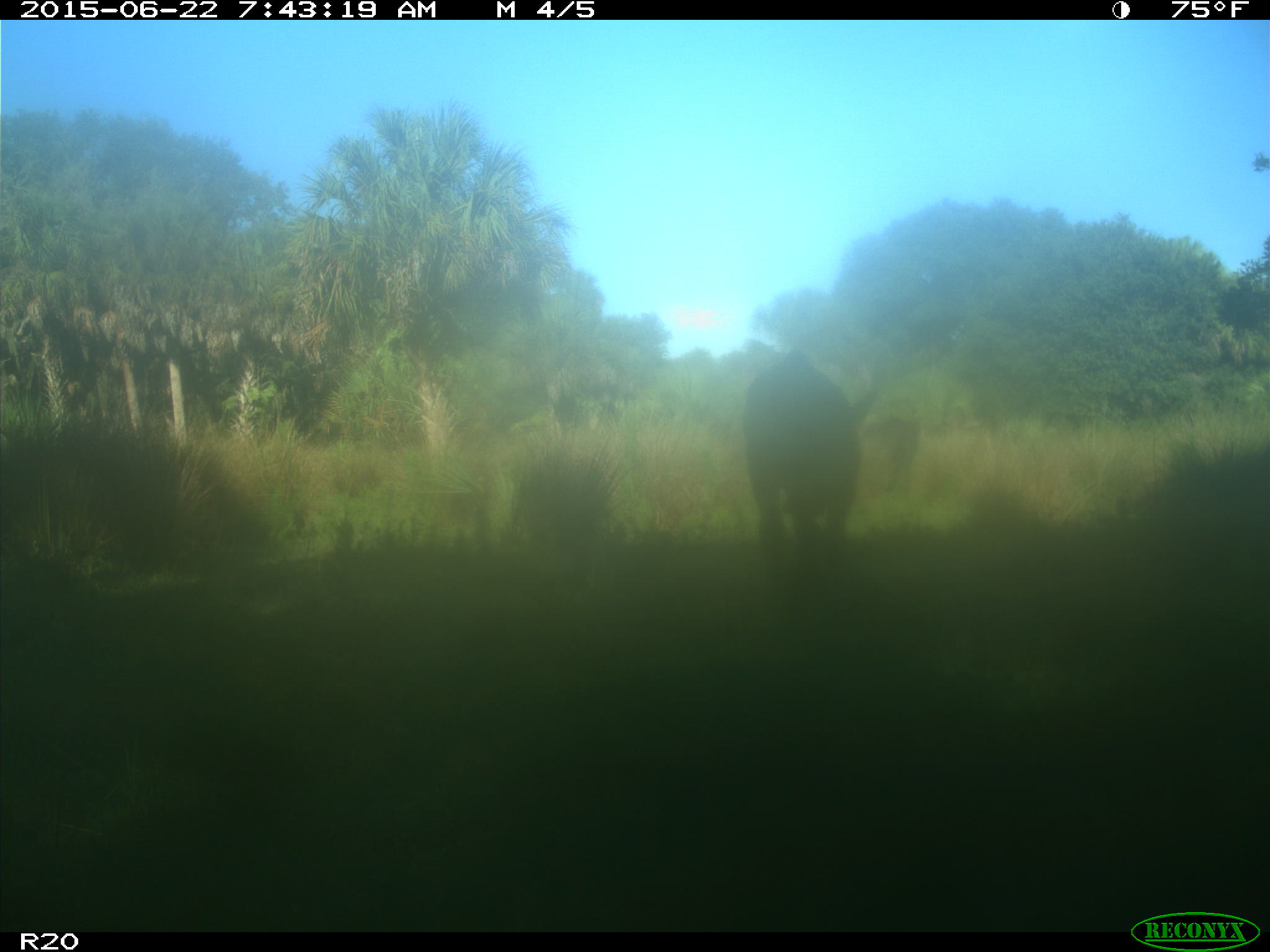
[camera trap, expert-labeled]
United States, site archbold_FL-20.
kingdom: Animalia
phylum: Chordata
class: Mammalia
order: Artiodactyla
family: Bovidae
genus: Bos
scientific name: Bos taurus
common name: domestic cow